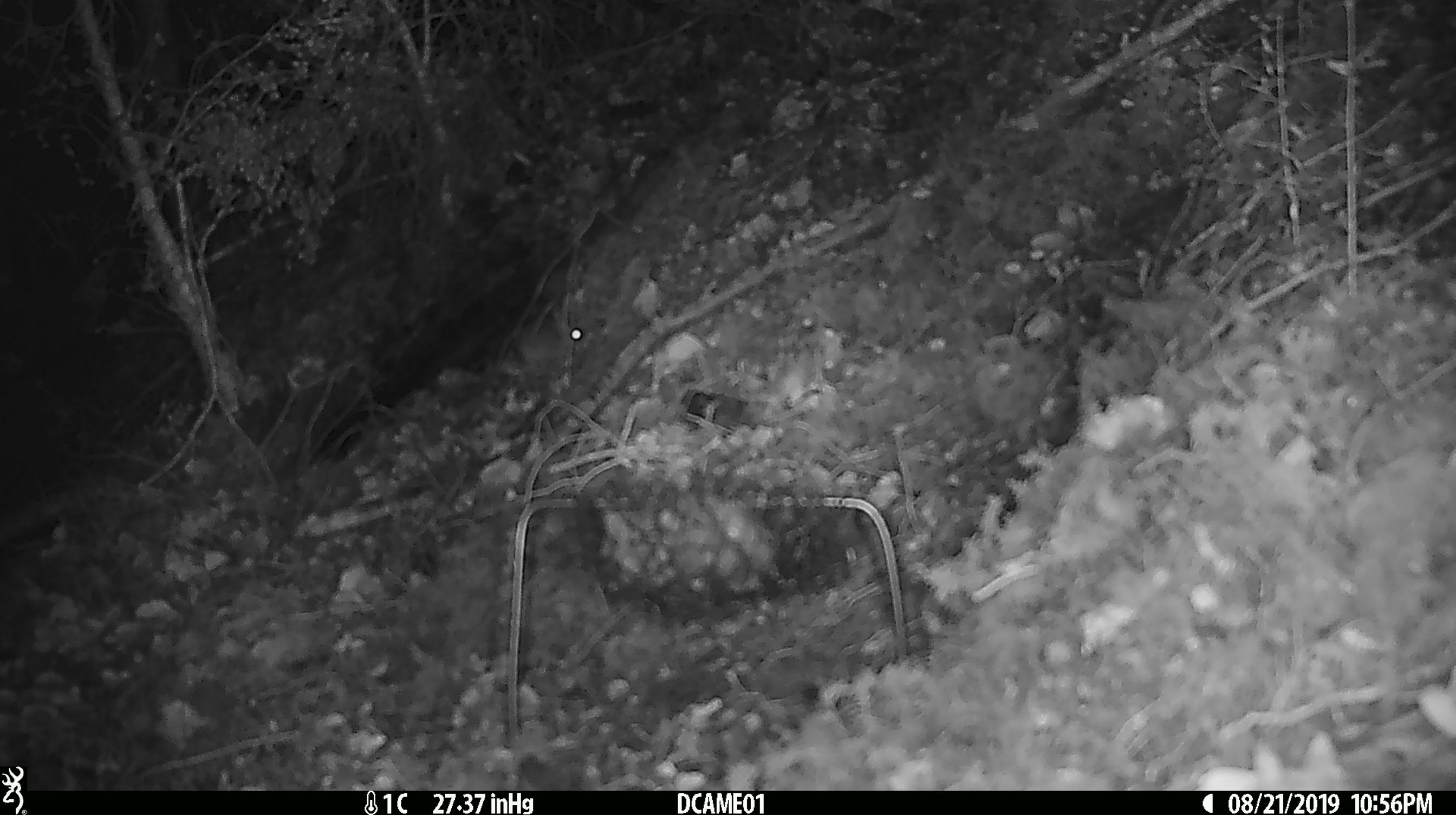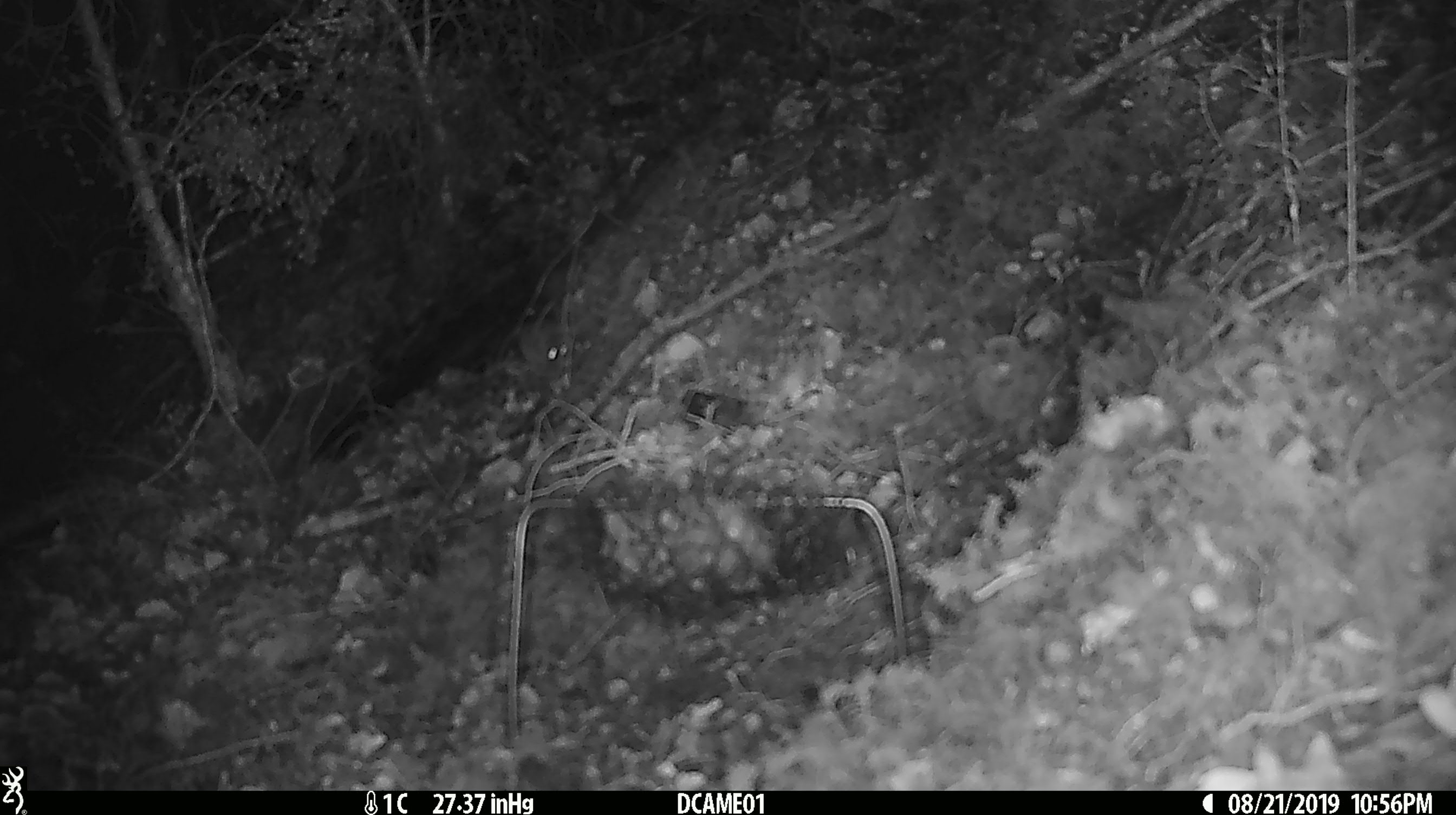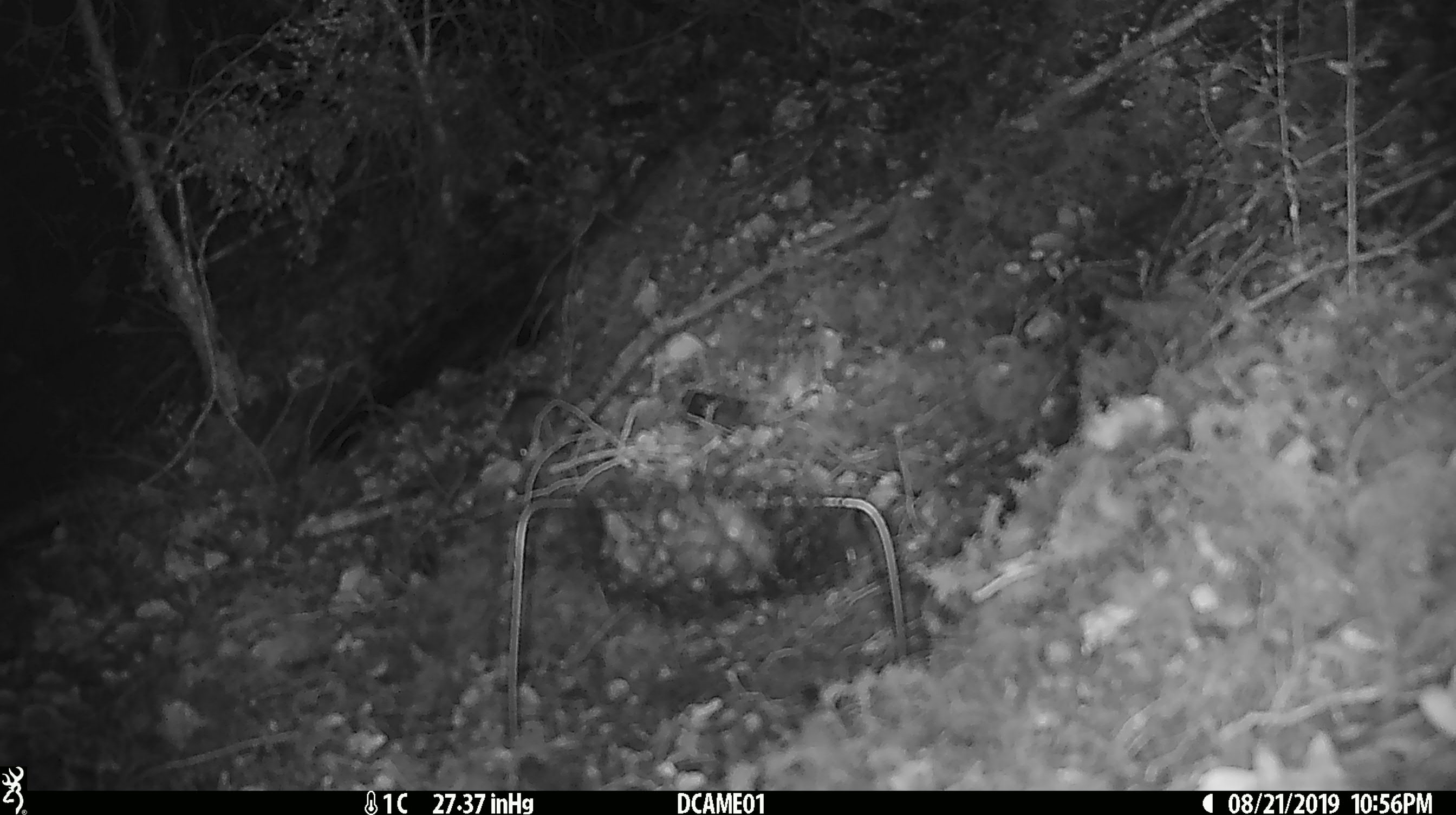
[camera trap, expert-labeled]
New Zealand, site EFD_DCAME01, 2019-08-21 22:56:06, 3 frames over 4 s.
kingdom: Animalia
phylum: Chordata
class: Mammalia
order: Rodentia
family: Muridae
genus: Mus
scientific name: Mus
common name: mouse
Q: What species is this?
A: Mouse (Mus).